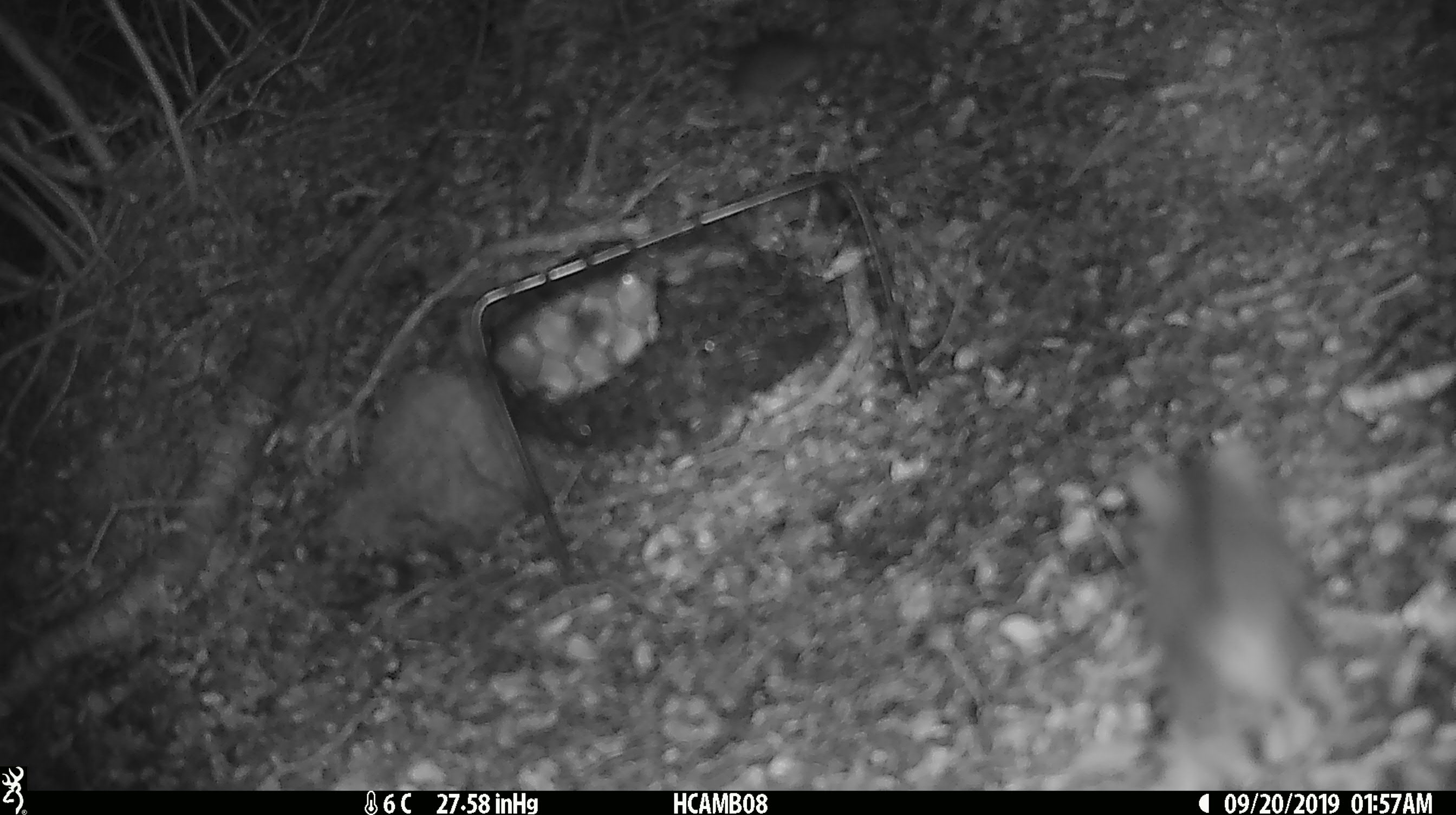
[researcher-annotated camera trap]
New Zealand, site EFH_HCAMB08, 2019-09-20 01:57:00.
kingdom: Animalia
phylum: Chordata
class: Mammalia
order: Rodentia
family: Muridae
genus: Mus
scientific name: Mus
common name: mouse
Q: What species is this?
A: Mouse (Mus).